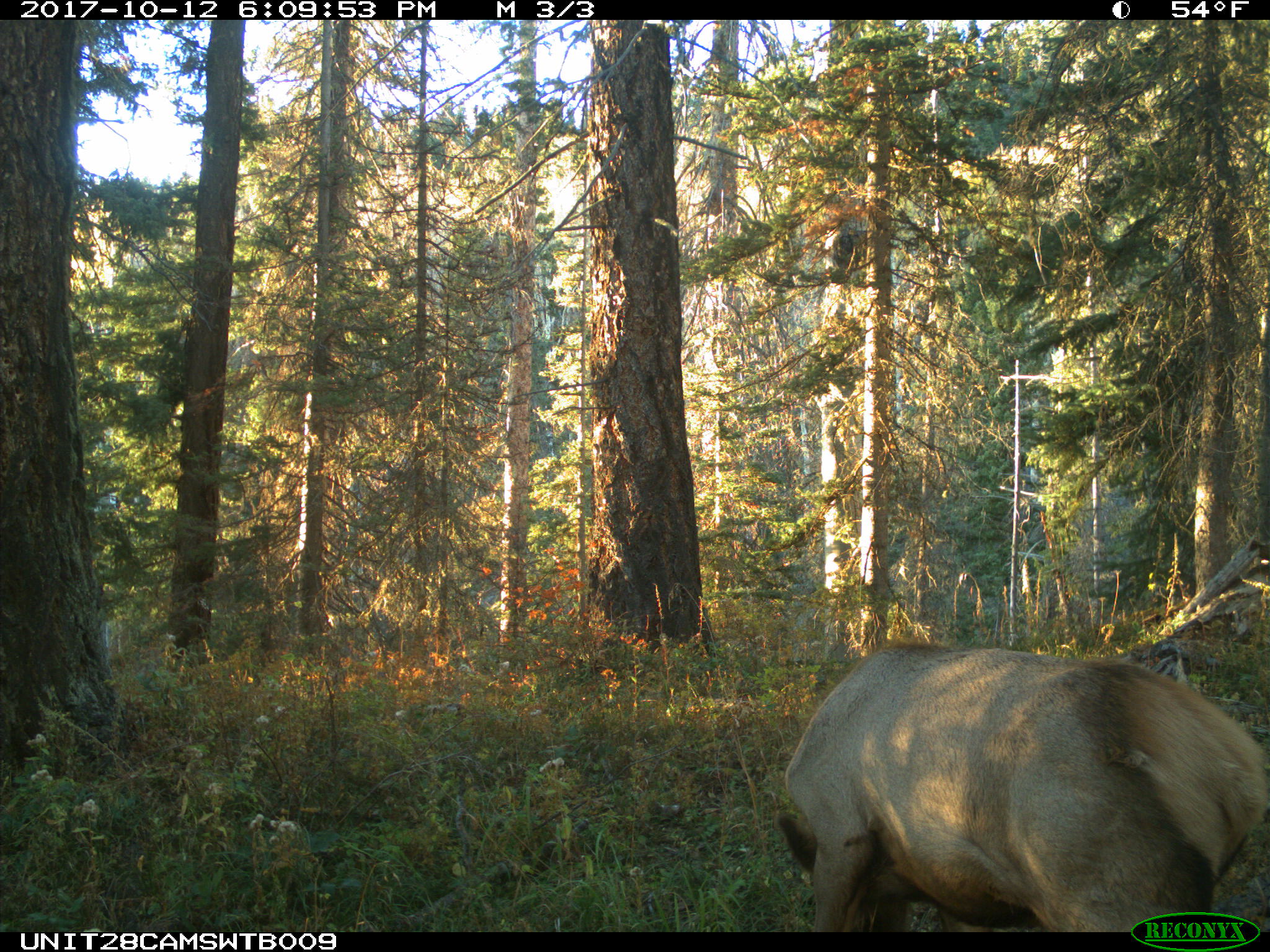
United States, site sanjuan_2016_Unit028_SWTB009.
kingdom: Animalia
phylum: Chordata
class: Mammalia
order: Artiodactyla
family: Cervidae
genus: Cervus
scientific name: Cervus elaphus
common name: red deer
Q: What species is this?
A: Cervus elaphus (red deer).